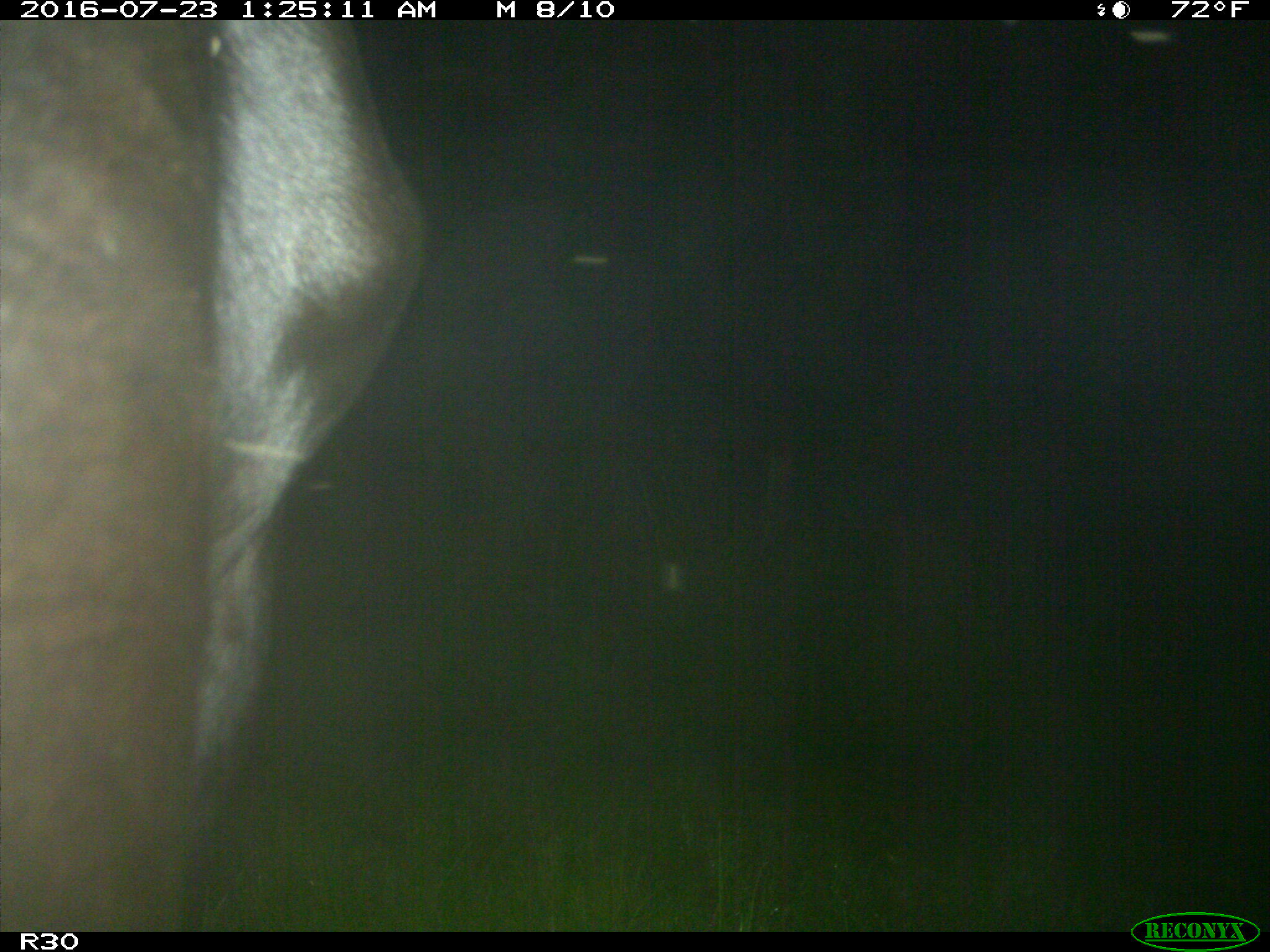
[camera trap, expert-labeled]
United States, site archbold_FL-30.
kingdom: Animalia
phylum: Chordata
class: Mammalia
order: Artiodactyla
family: Bovidae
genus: Bos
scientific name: Bos taurus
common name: domestic cow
Bos taurus (domestic cow).